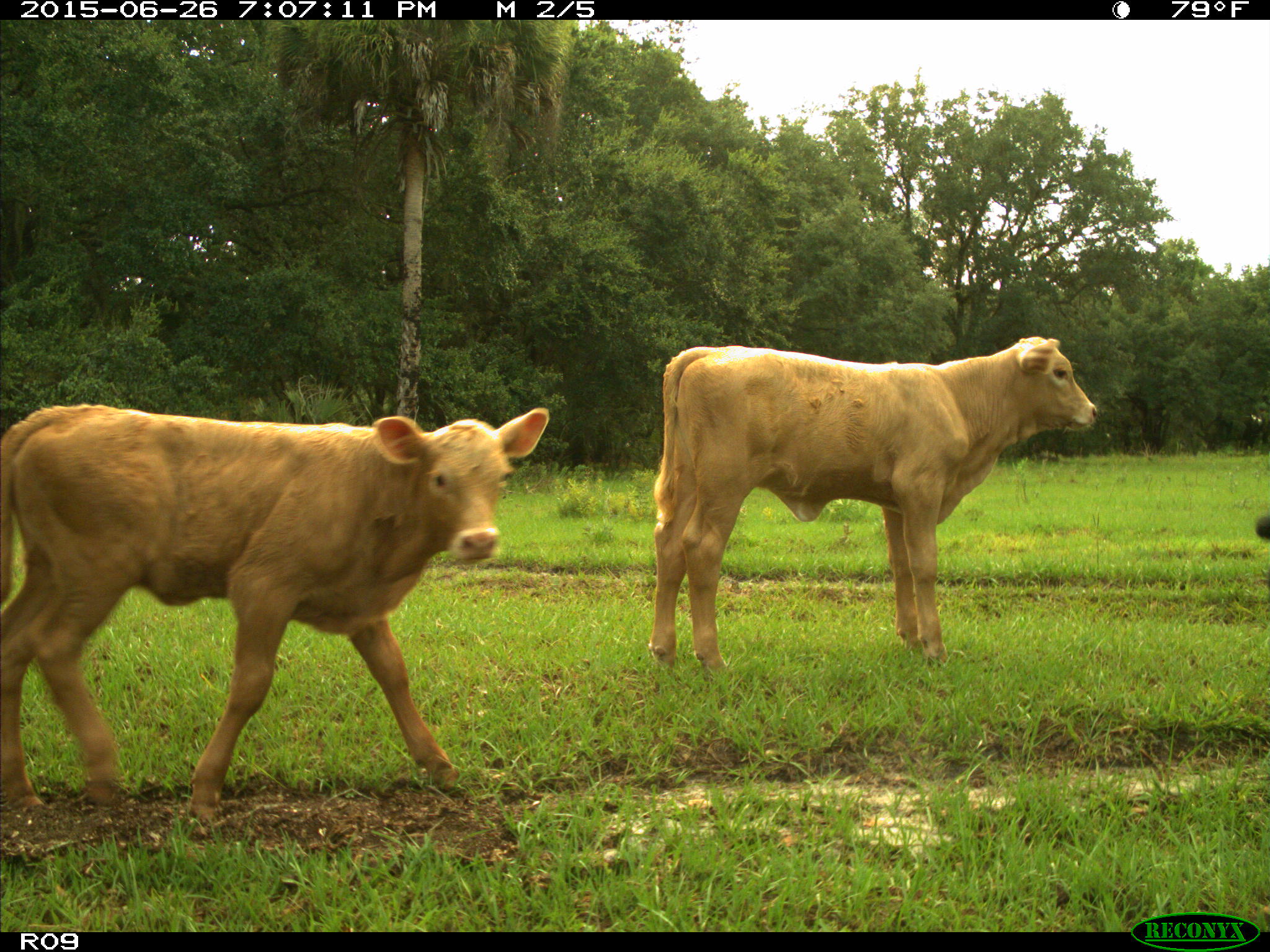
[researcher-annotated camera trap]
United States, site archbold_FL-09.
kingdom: Animalia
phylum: Chordata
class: Mammalia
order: Artiodactyla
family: Bovidae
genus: Bos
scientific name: Bos taurus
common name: domestic cow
Bos taurus (domestic cow).